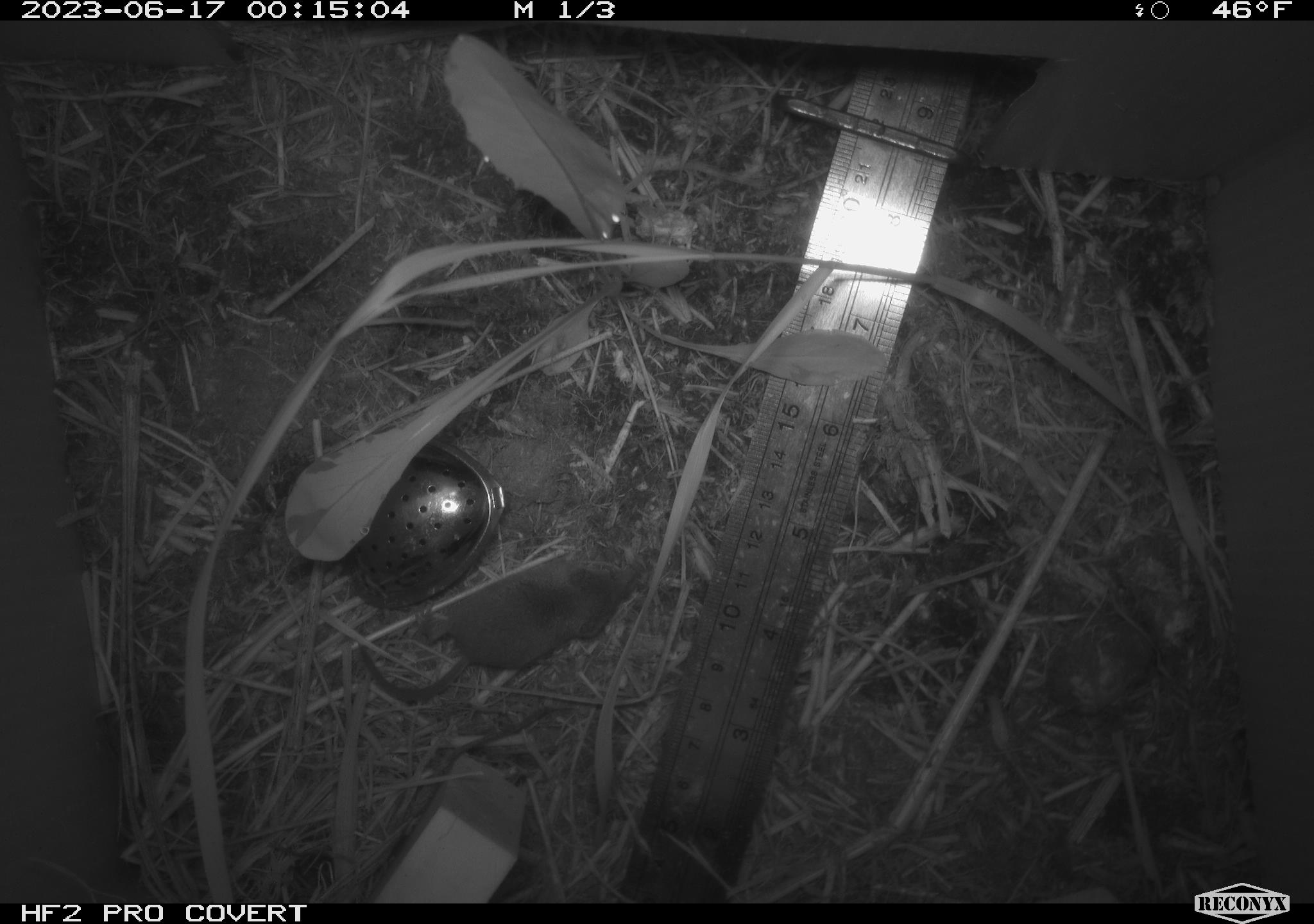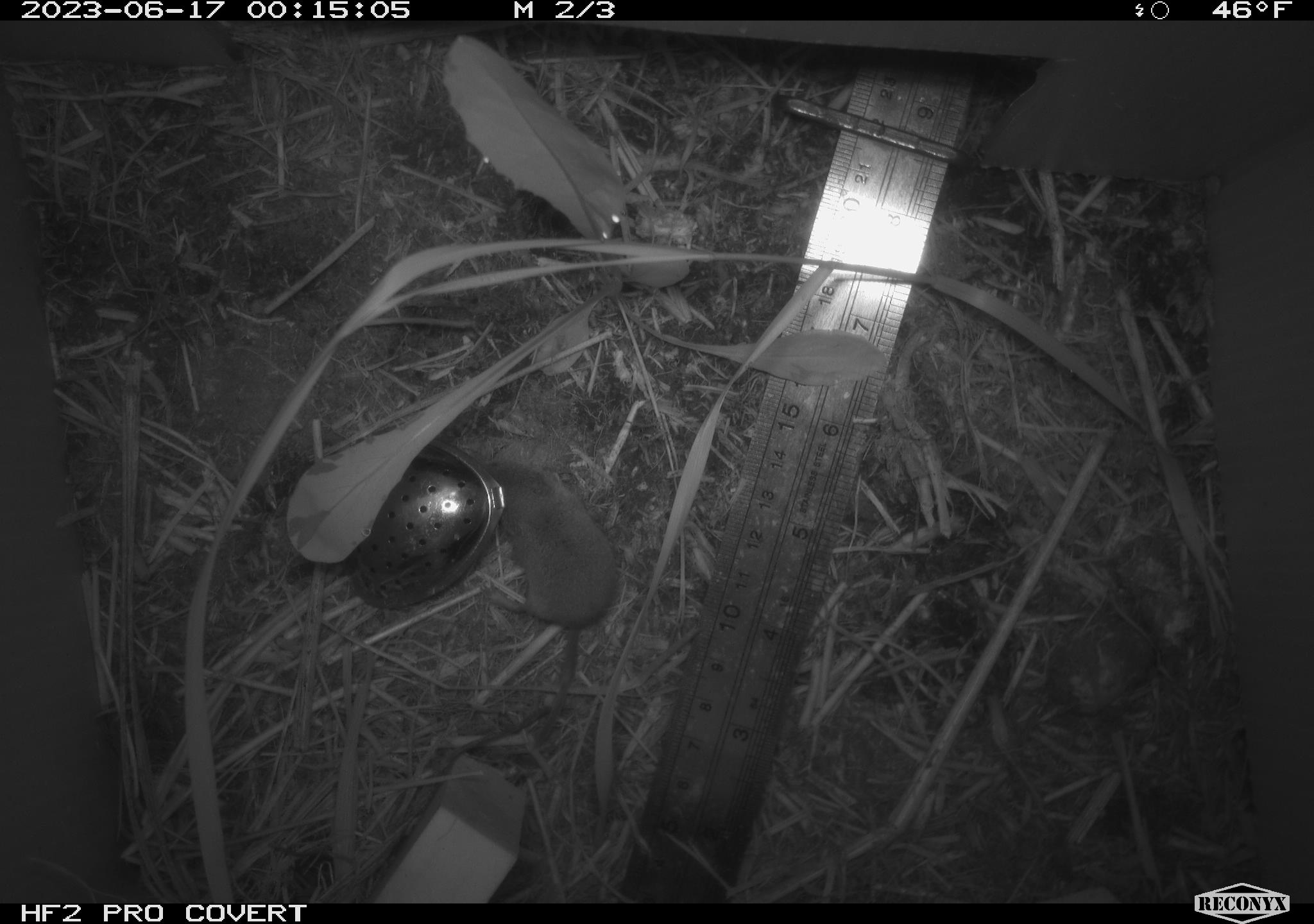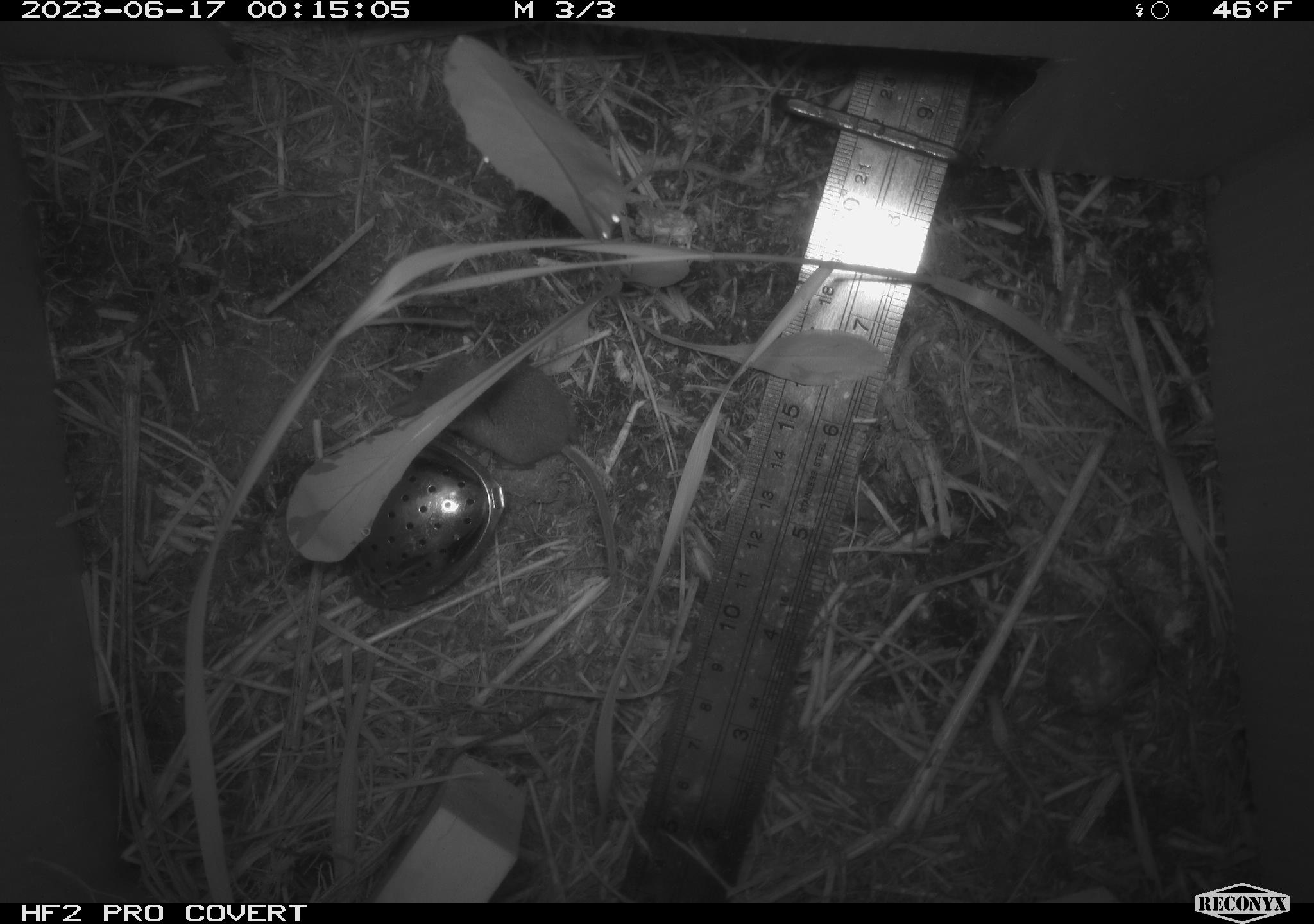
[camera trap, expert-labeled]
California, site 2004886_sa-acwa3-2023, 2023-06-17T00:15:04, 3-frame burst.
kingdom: Animalia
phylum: Chordata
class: Mammalia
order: Eulipotyphla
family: Soricidae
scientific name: Soricidae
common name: shrews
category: soricidae family